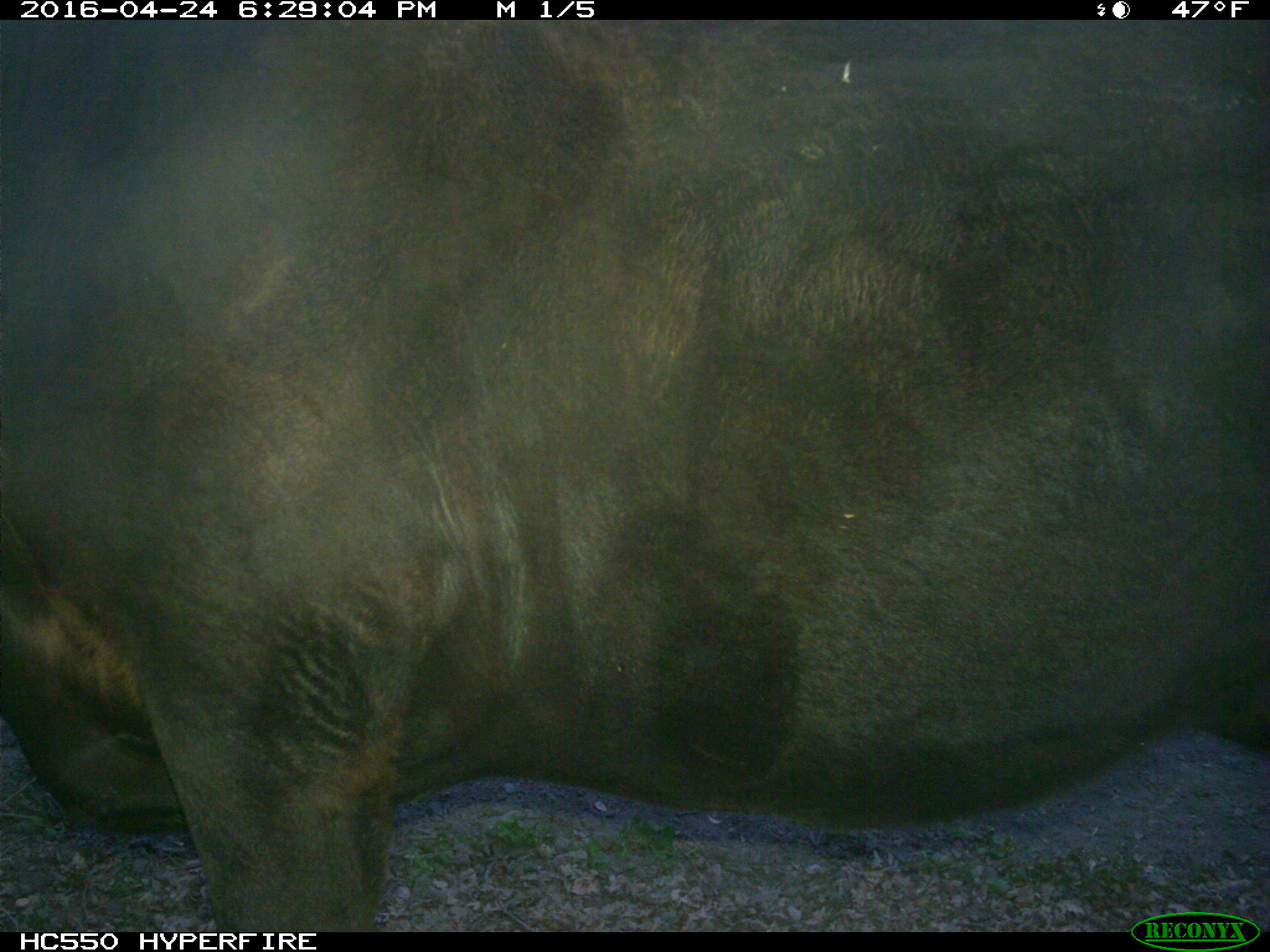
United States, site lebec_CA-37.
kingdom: Animalia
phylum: Chordata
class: Mammalia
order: Artiodactyla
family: Bovidae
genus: Bos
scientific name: Bos taurus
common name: domestic cow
Bos taurus (domestic cow).